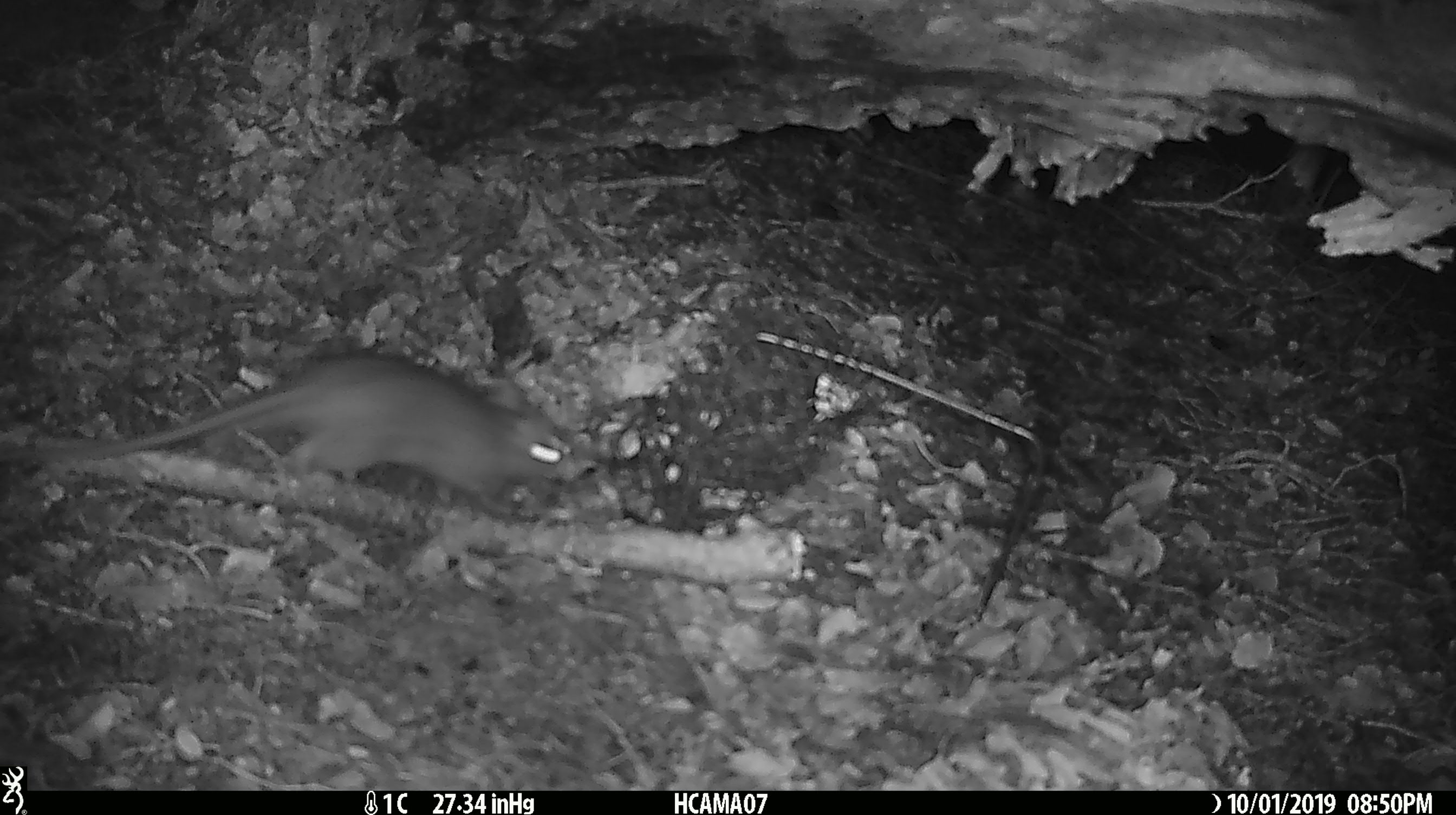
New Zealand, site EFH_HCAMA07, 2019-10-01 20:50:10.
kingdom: Animalia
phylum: Chordata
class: Mammalia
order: Rodentia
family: Muridae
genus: Rattus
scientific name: Rattus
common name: rat